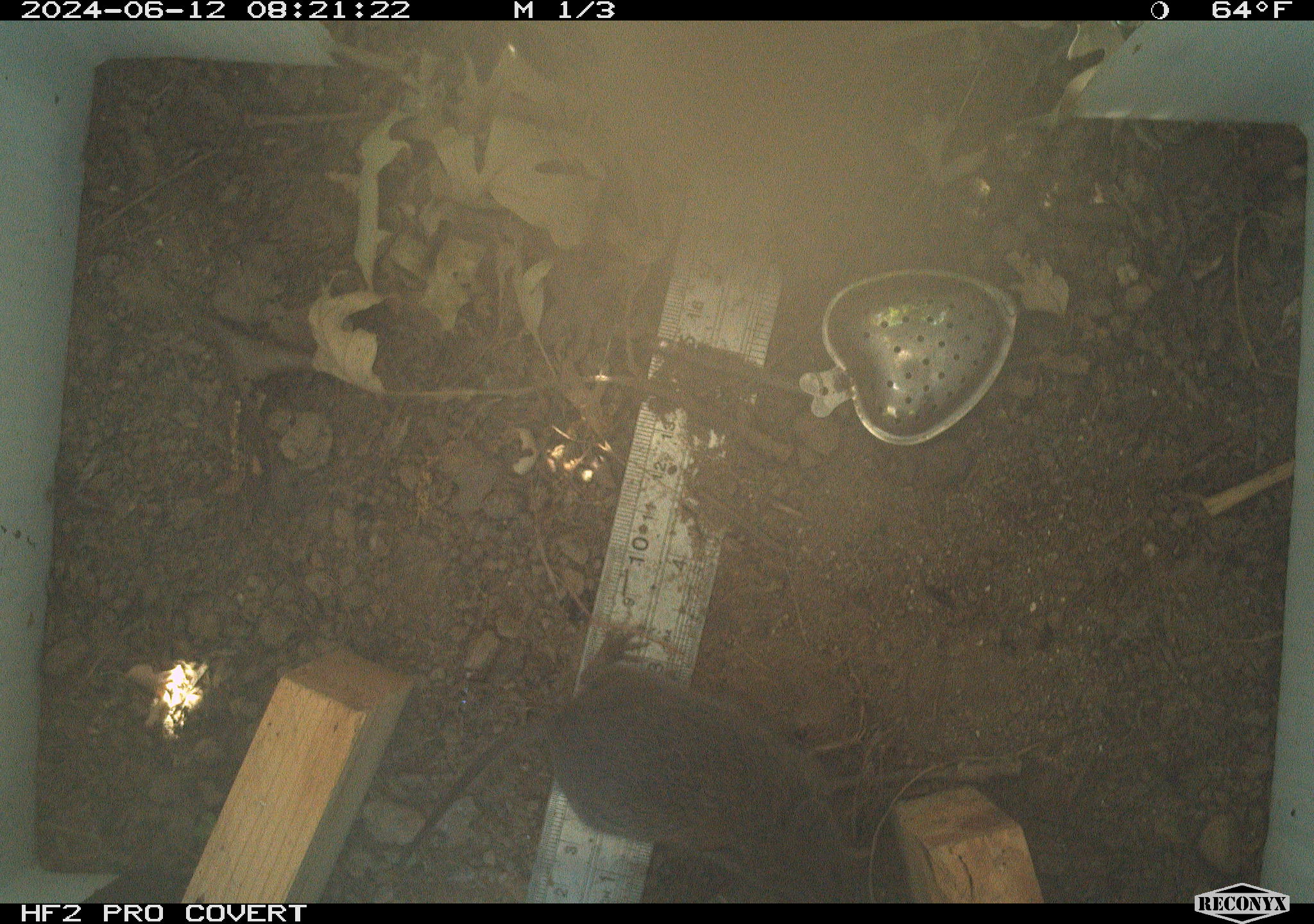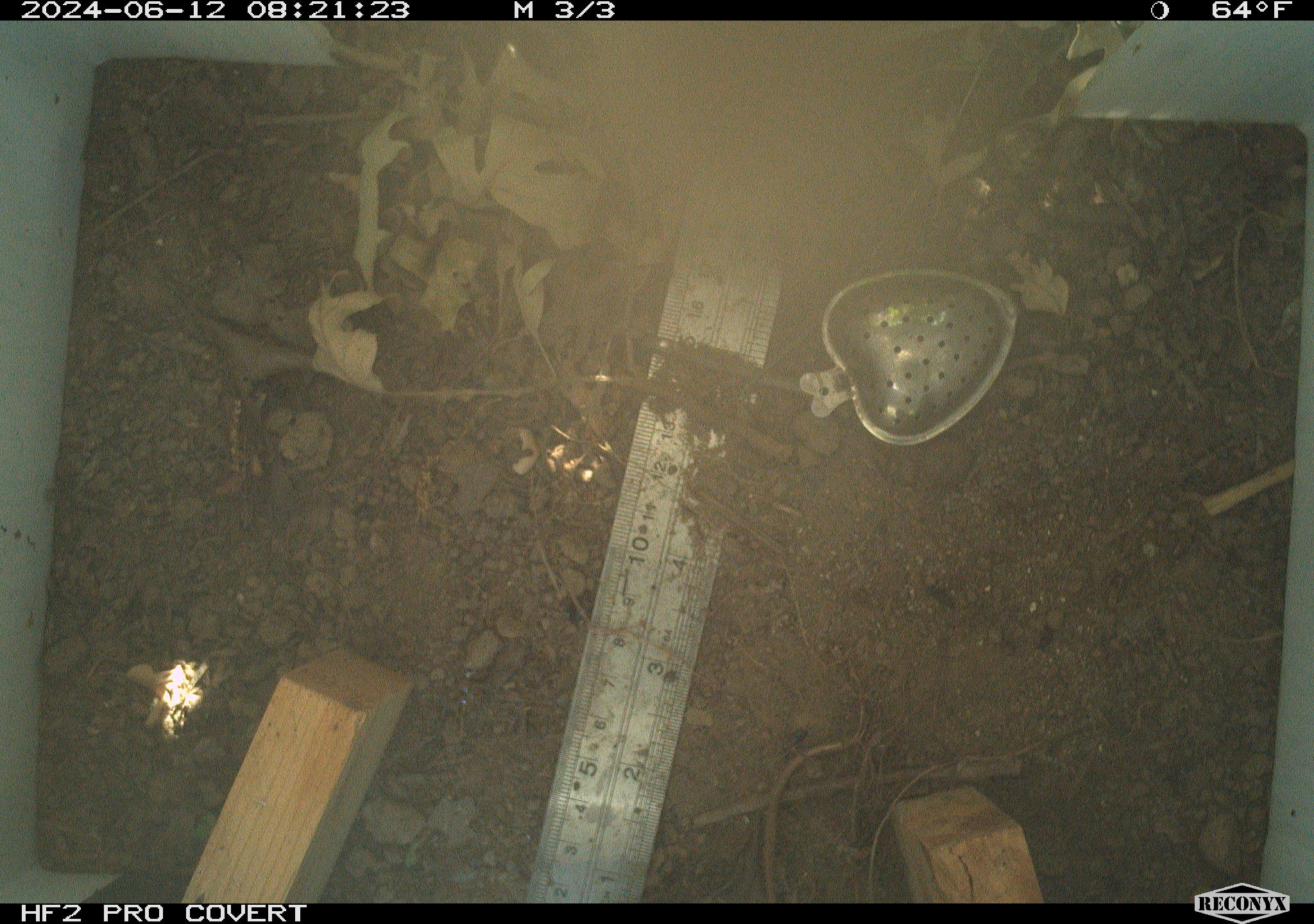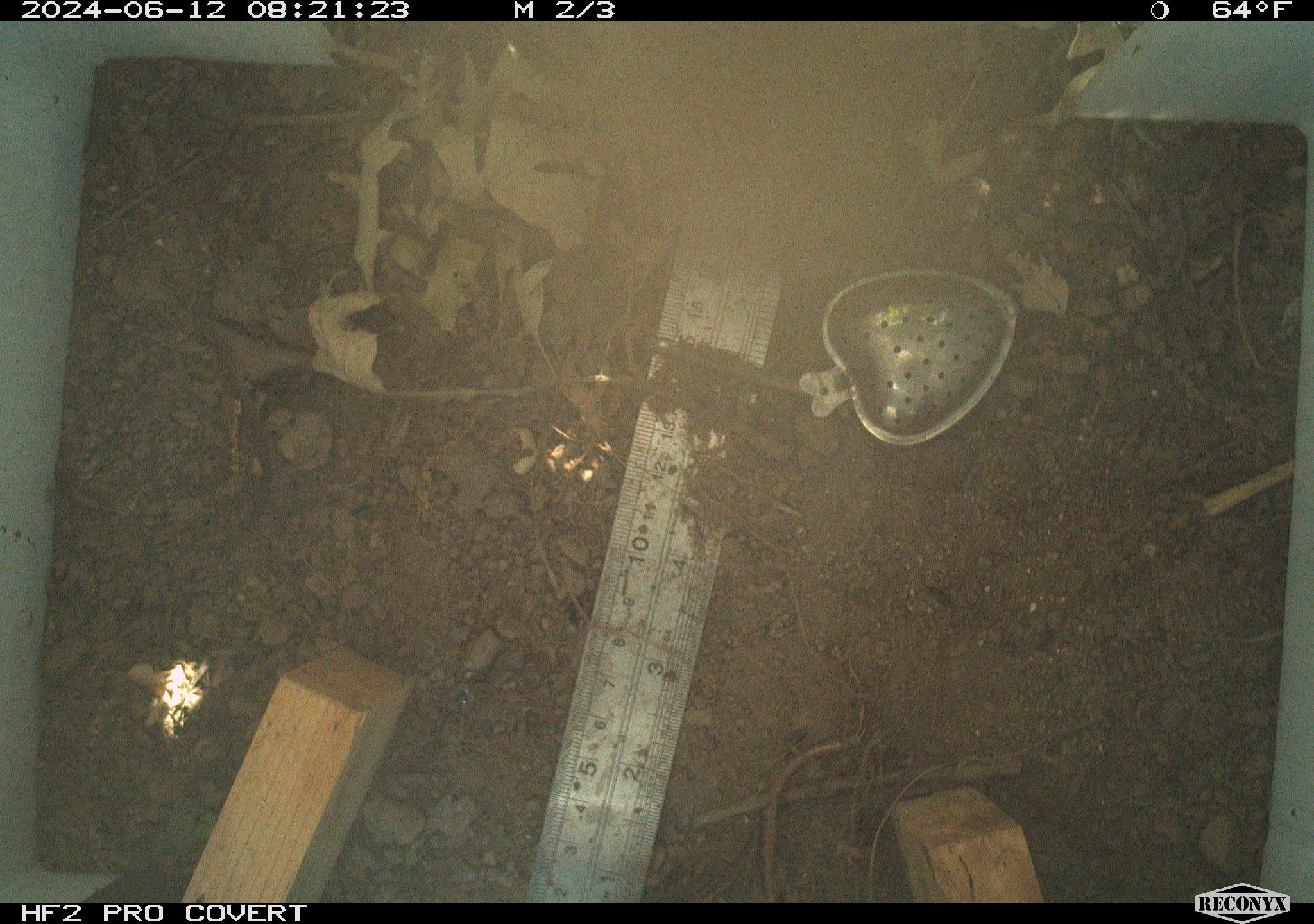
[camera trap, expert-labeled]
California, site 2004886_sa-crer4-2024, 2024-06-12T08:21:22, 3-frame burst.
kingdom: Animalia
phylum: Chordata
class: Mammalia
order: Rodentia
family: Cricetidae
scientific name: Arvicolinae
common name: voles, lemmings, and muskrats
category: arvicolinae subfamily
Arvicolinae subfamily (voles, lemmings, and muskrats) (Arvicolinae).